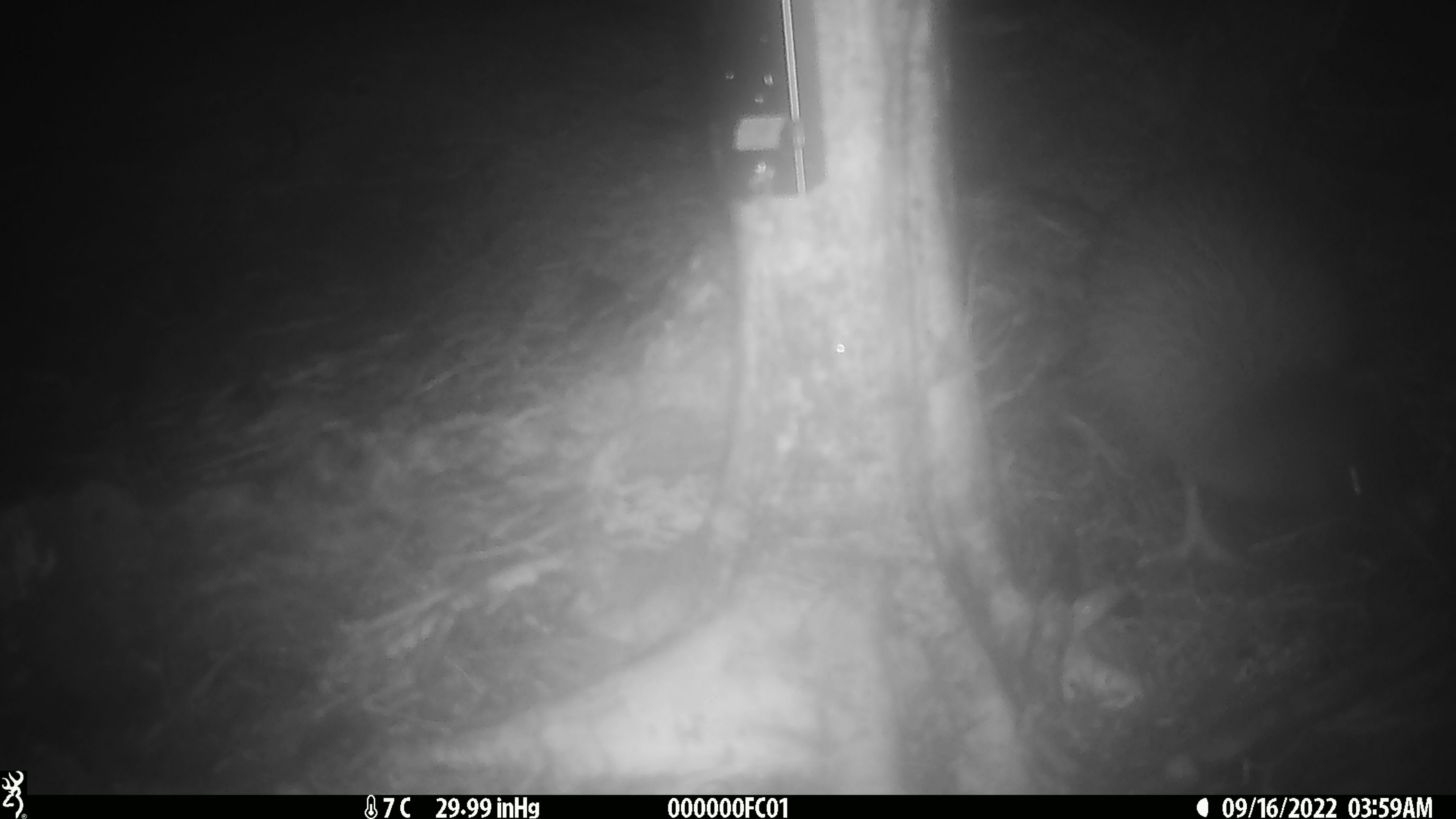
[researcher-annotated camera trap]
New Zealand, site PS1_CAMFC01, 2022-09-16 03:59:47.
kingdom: Animalia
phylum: Chordata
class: Aves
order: Apterygiformes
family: Apterygidae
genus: Apteryx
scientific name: Apteryx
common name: kiwi